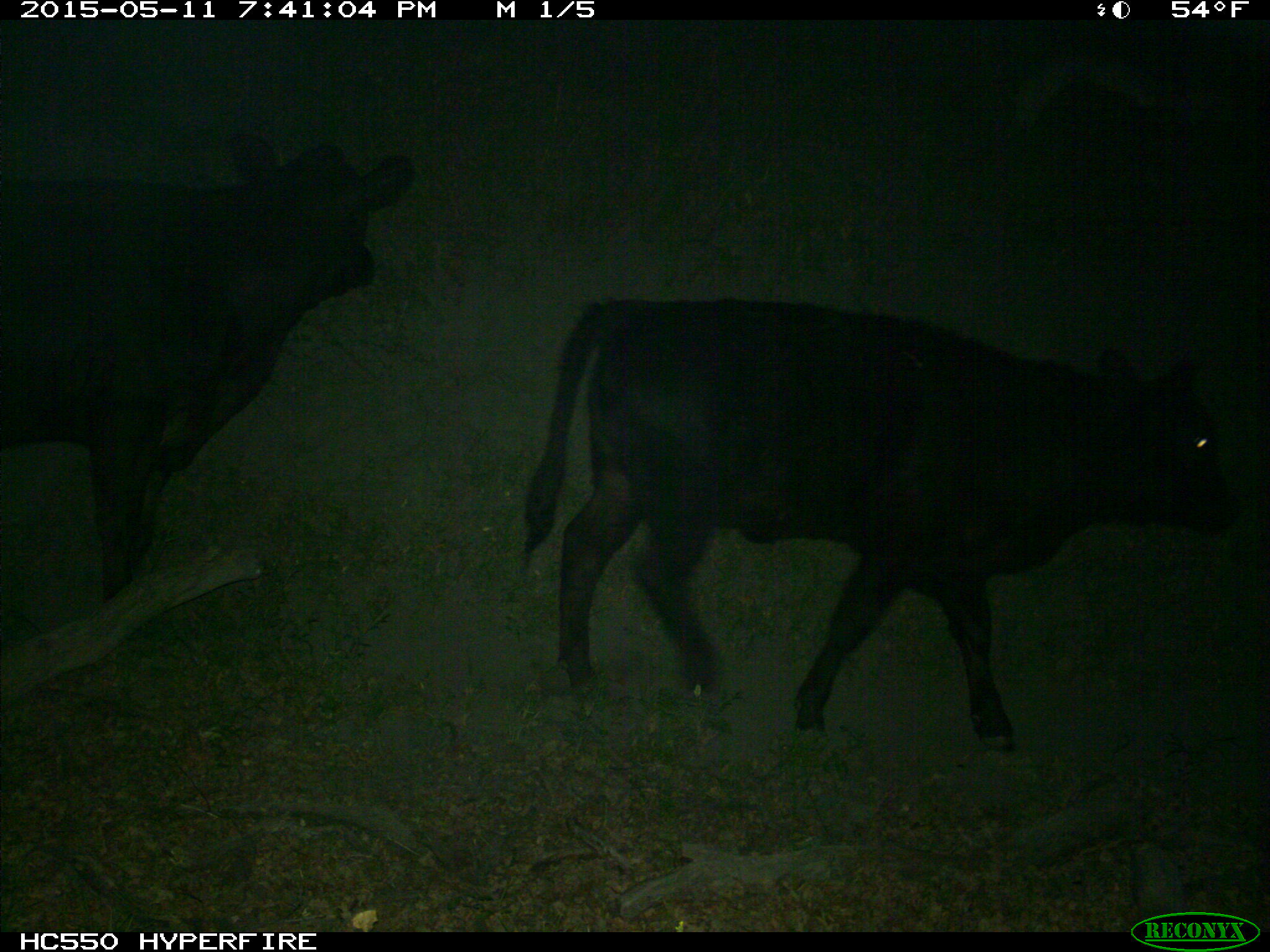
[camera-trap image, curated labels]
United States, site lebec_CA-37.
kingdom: Animalia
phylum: Chordata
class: Mammalia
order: Artiodactyla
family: Bovidae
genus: Bos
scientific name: Bos taurus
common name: domestic cow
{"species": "Bos taurus (domestic cow)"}